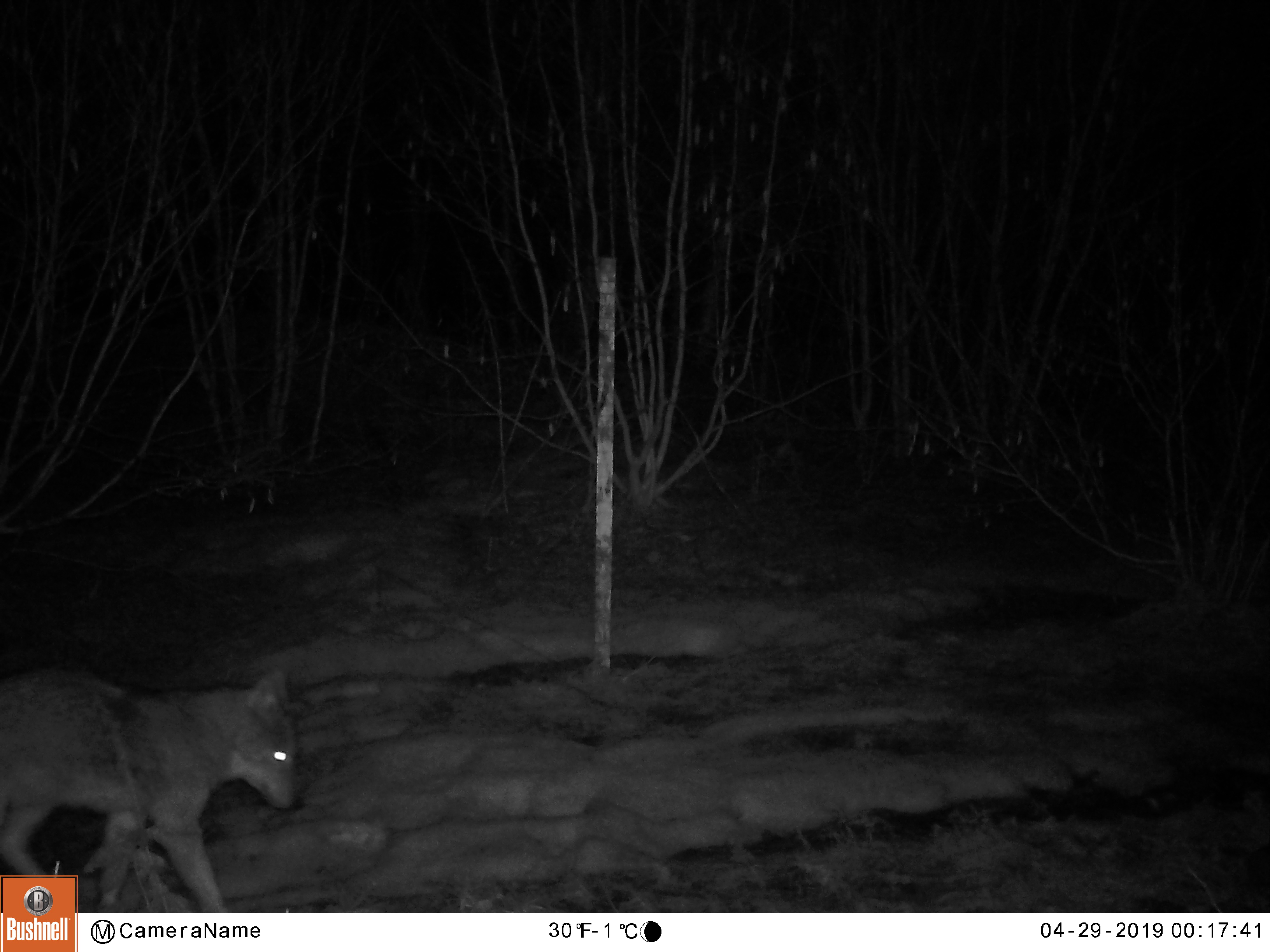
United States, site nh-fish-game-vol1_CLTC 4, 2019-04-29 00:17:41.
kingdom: Animalia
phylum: Chordata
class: Mammalia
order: Carnivora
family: Canidae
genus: Canis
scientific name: Canis latrans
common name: coyote